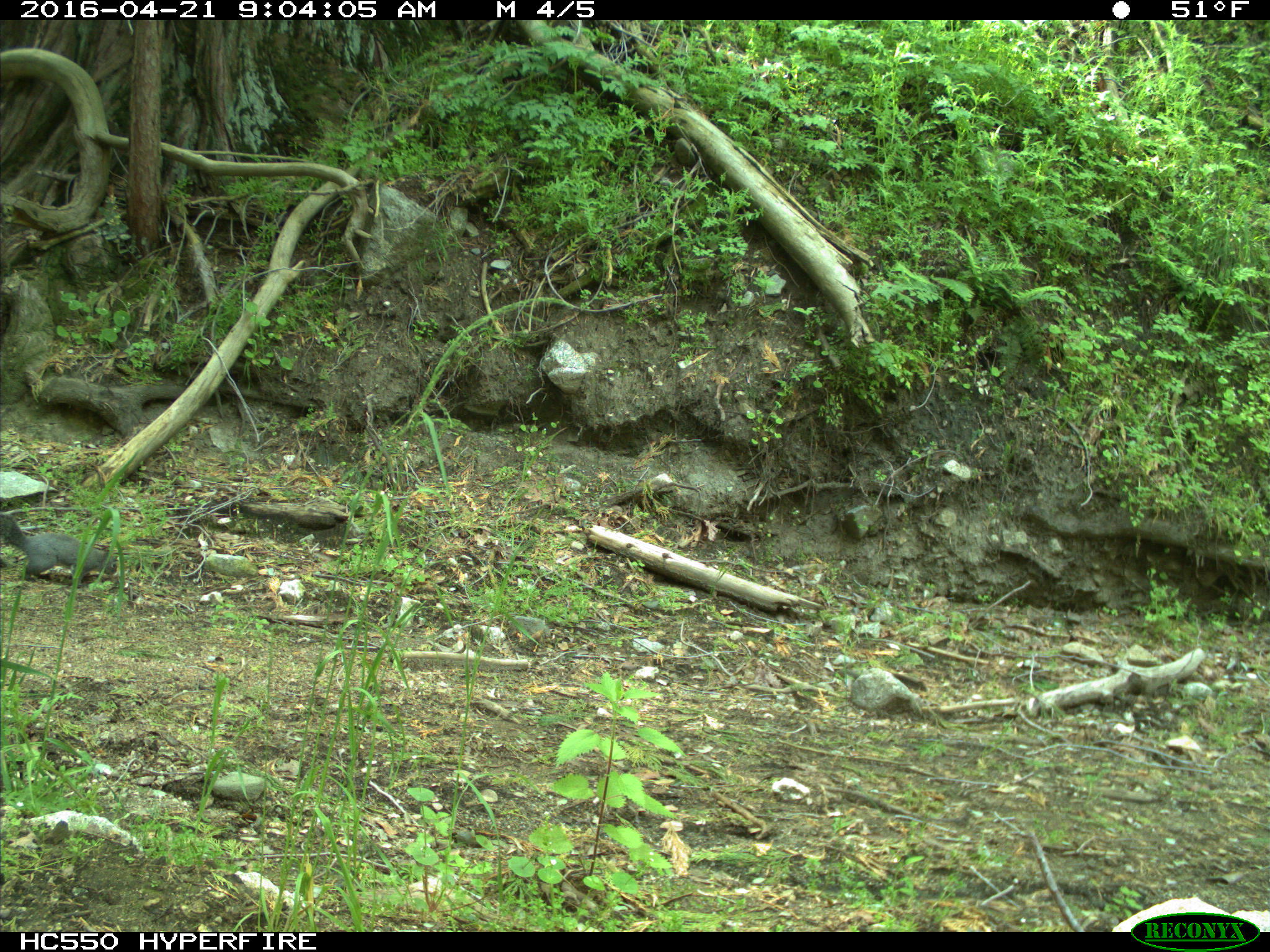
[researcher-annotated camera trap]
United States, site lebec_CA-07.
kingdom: Animalia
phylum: Chordata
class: Mammalia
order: Rodentia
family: Sciuridae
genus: Sciurus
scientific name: Sciurus carolinensis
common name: eastern gray squirrel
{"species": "Sciurus carolinensis (eastern gray squirrel)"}